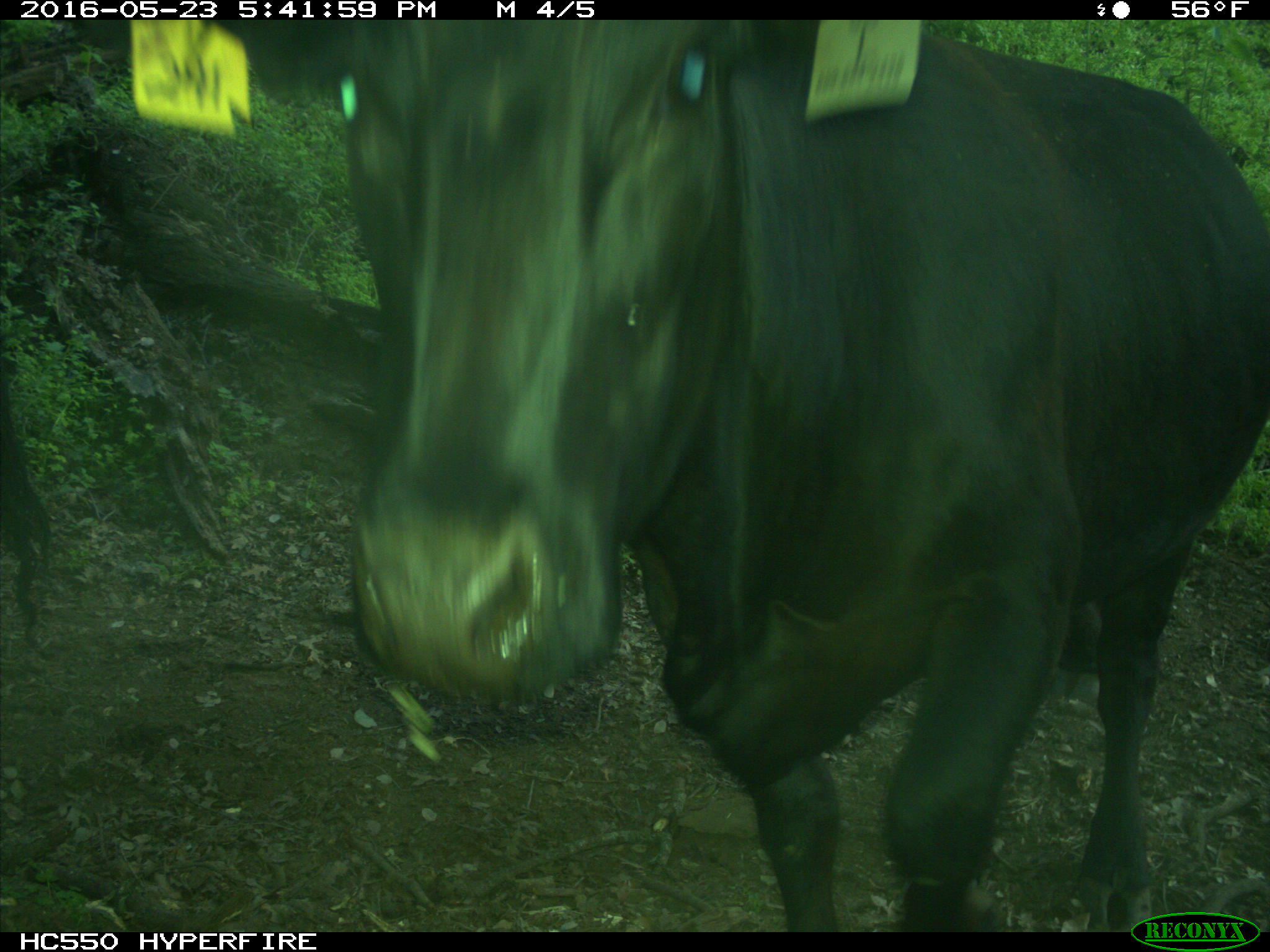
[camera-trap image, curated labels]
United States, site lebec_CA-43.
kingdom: Animalia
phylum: Chordata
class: Mammalia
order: Artiodactyla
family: Bovidae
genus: Bos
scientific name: Bos taurus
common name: domestic cow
Bos taurus (domestic cow).